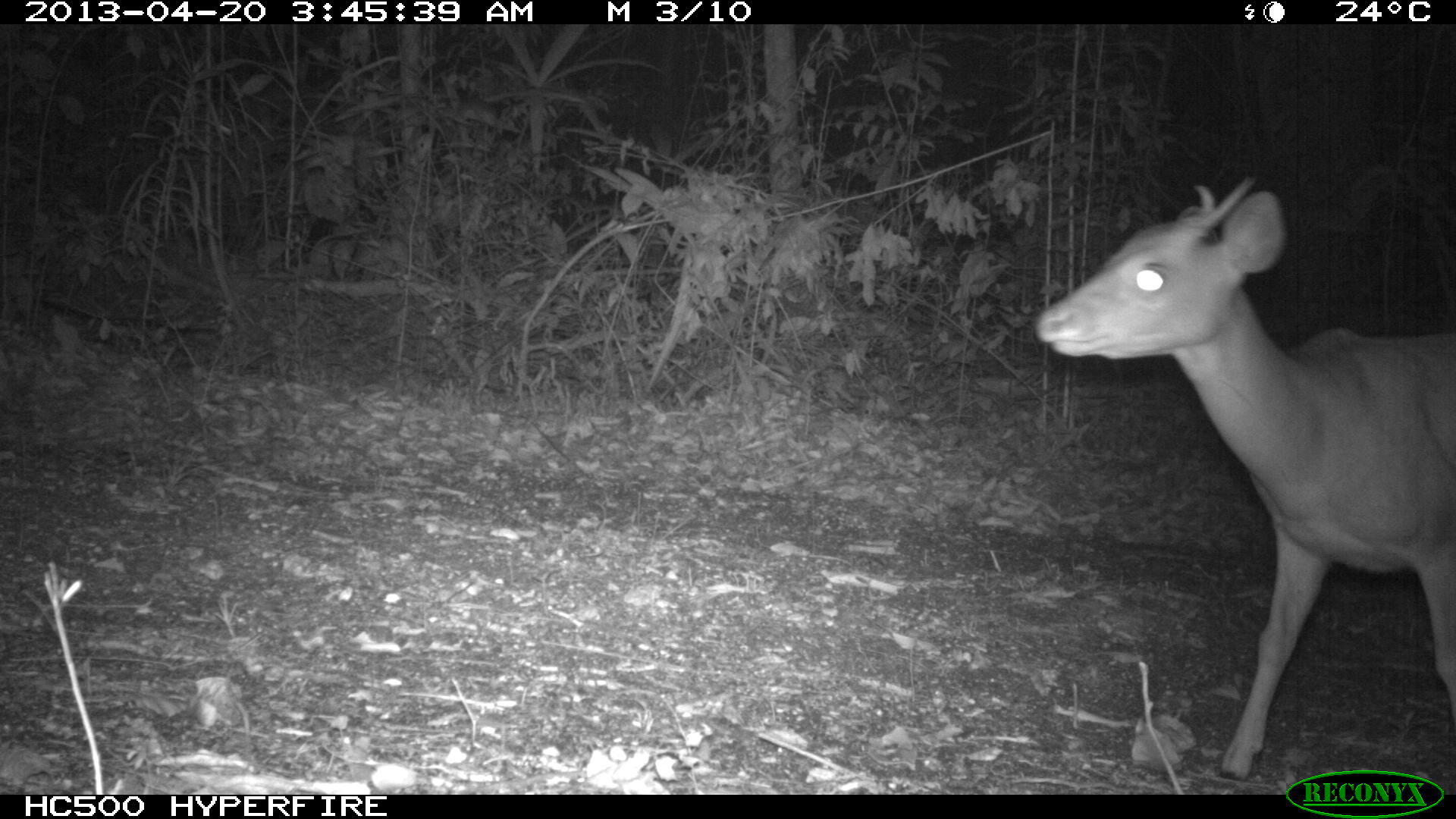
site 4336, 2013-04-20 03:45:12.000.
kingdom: Animalia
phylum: Chordata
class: Mammalia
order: Artiodactyla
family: Cervidae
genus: Mazama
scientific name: Mazama temama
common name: central american red brocket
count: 1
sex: male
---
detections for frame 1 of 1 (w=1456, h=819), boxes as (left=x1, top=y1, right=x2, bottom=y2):
mazama temama: (left=1033, top=178, right=1456, bottom=782)